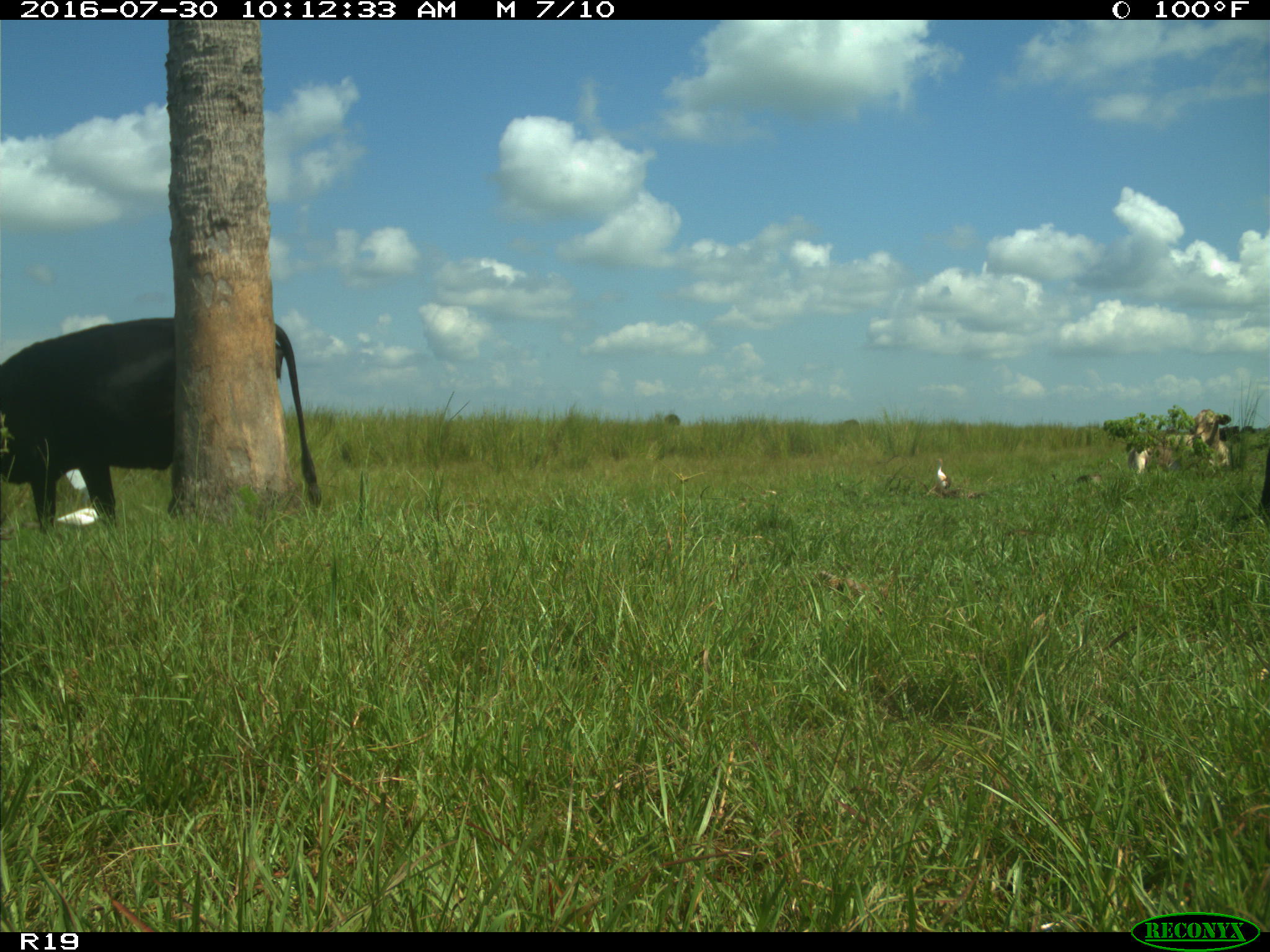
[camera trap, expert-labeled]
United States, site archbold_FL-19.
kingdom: Animalia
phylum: Chordata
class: Mammalia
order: Artiodactyla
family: Bovidae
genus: Bos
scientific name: Bos taurus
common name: domestic cow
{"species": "Bos taurus (domestic cow)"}